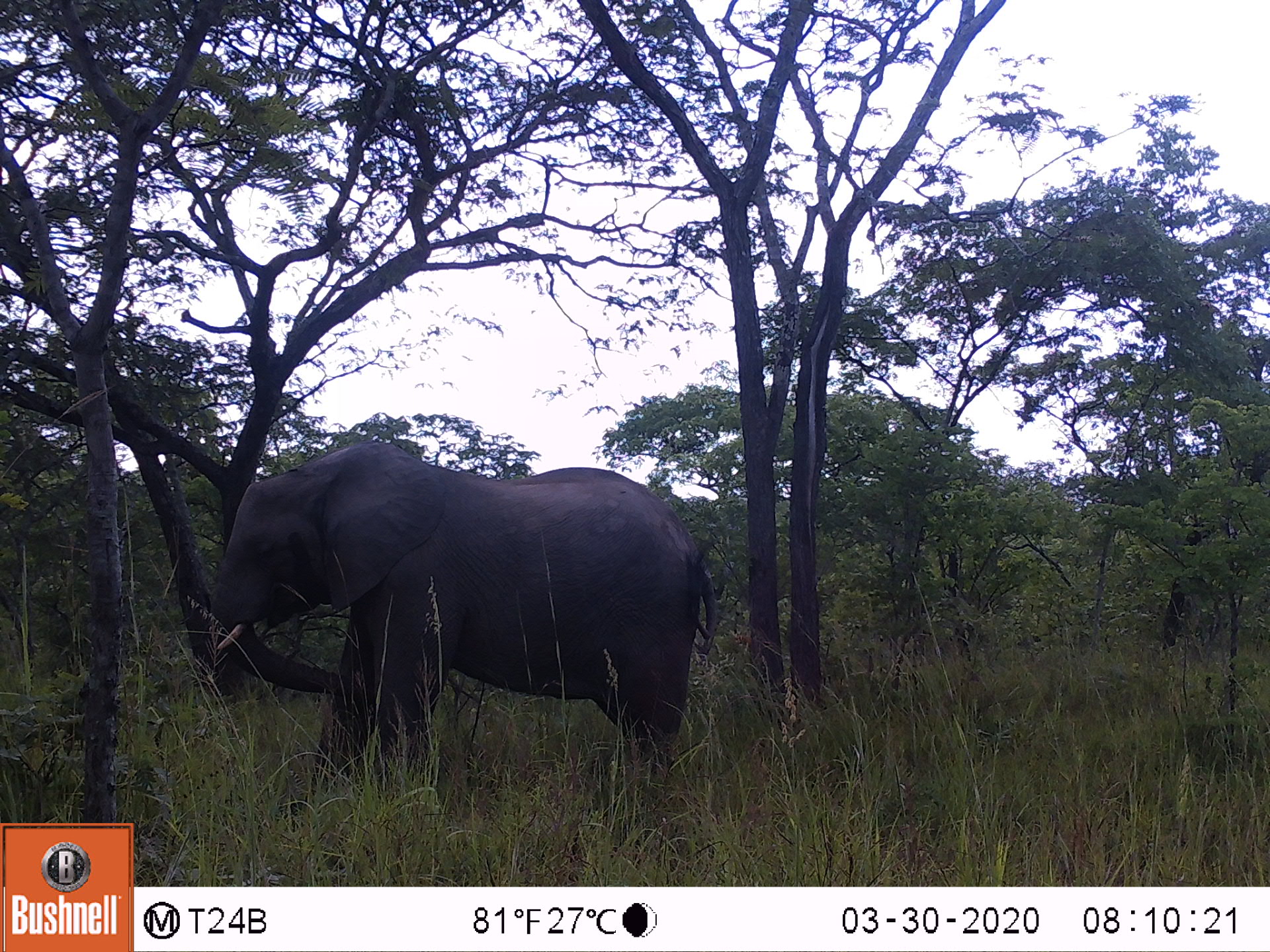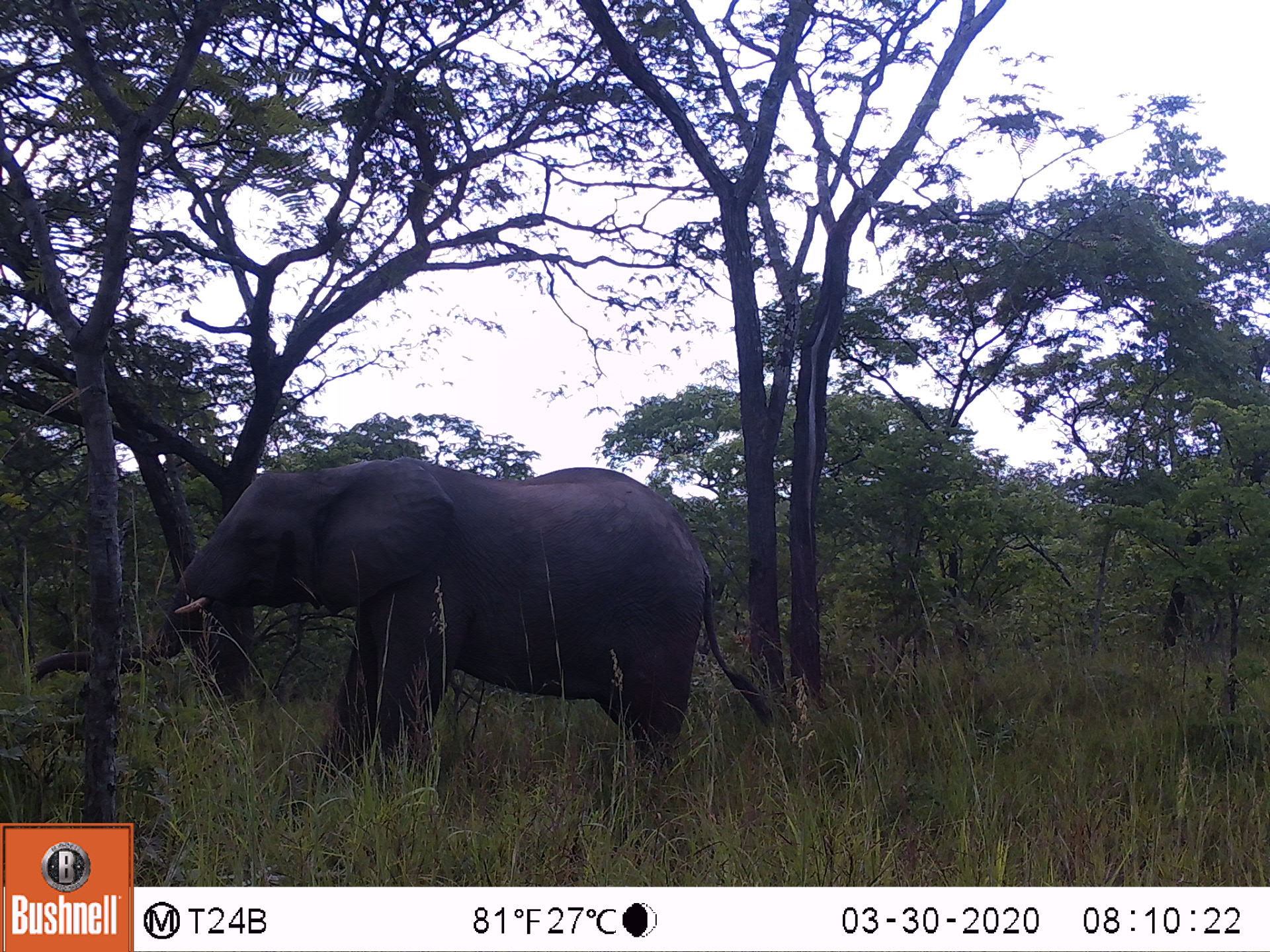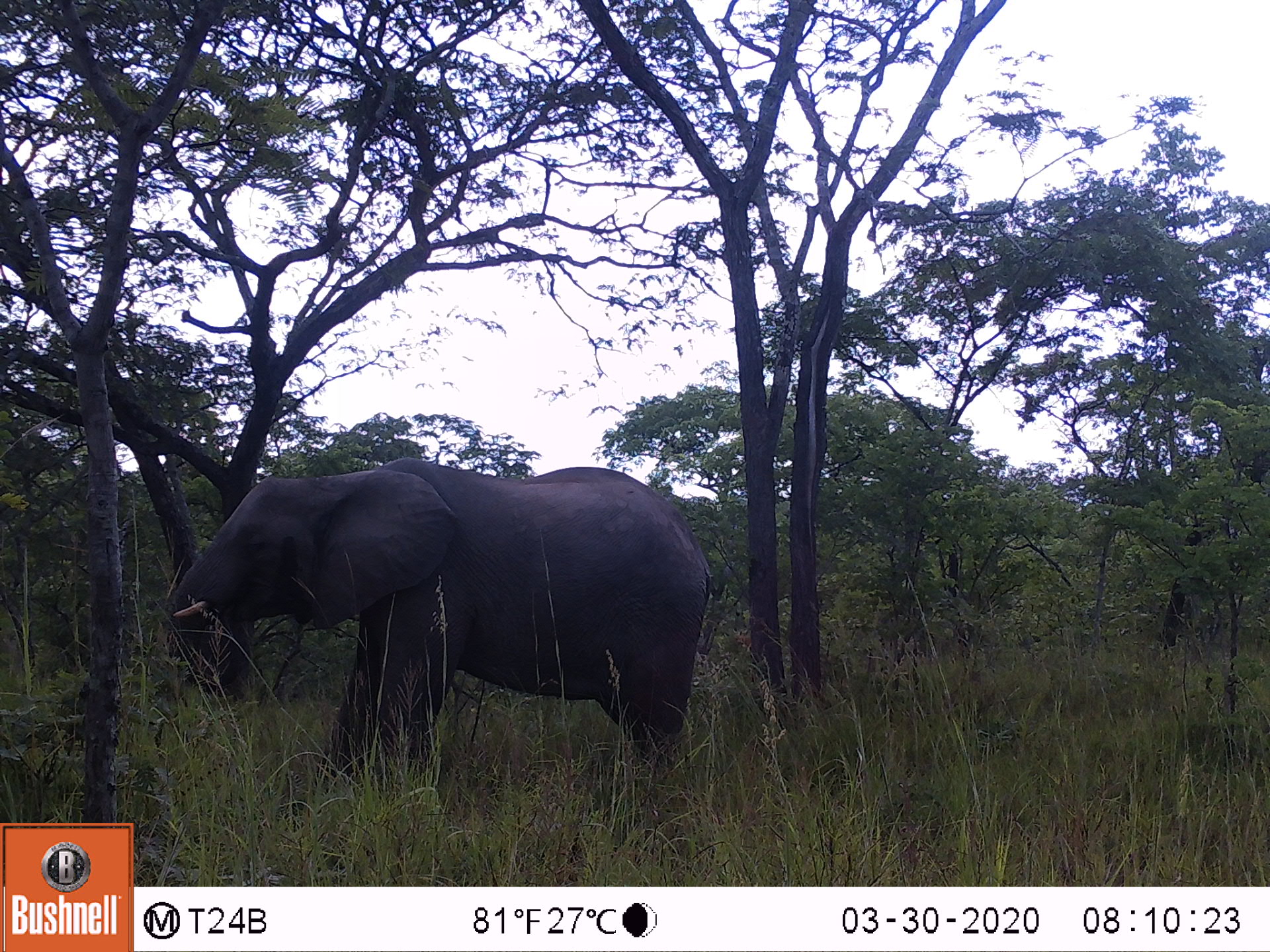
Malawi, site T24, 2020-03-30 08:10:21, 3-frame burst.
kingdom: Animalia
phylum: Chordata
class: Mammalia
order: Proboscidea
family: Elephantidae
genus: Loxodonta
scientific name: Loxodonta africana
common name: african savanna elephant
African savanna elephant (Loxodonta africana), count 1.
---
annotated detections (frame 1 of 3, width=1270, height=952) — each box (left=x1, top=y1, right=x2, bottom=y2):
african savanna elephant: (left=196, top=430, right=739, bottom=812)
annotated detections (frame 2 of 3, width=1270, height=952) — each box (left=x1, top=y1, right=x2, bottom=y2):
african savanna elephant: (left=23, top=455, right=785, bottom=821)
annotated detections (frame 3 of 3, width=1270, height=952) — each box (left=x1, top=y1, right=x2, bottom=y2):
african savanna elephant: (left=155, top=448, right=734, bottom=804); (left=156, top=375, right=161, bottom=381)